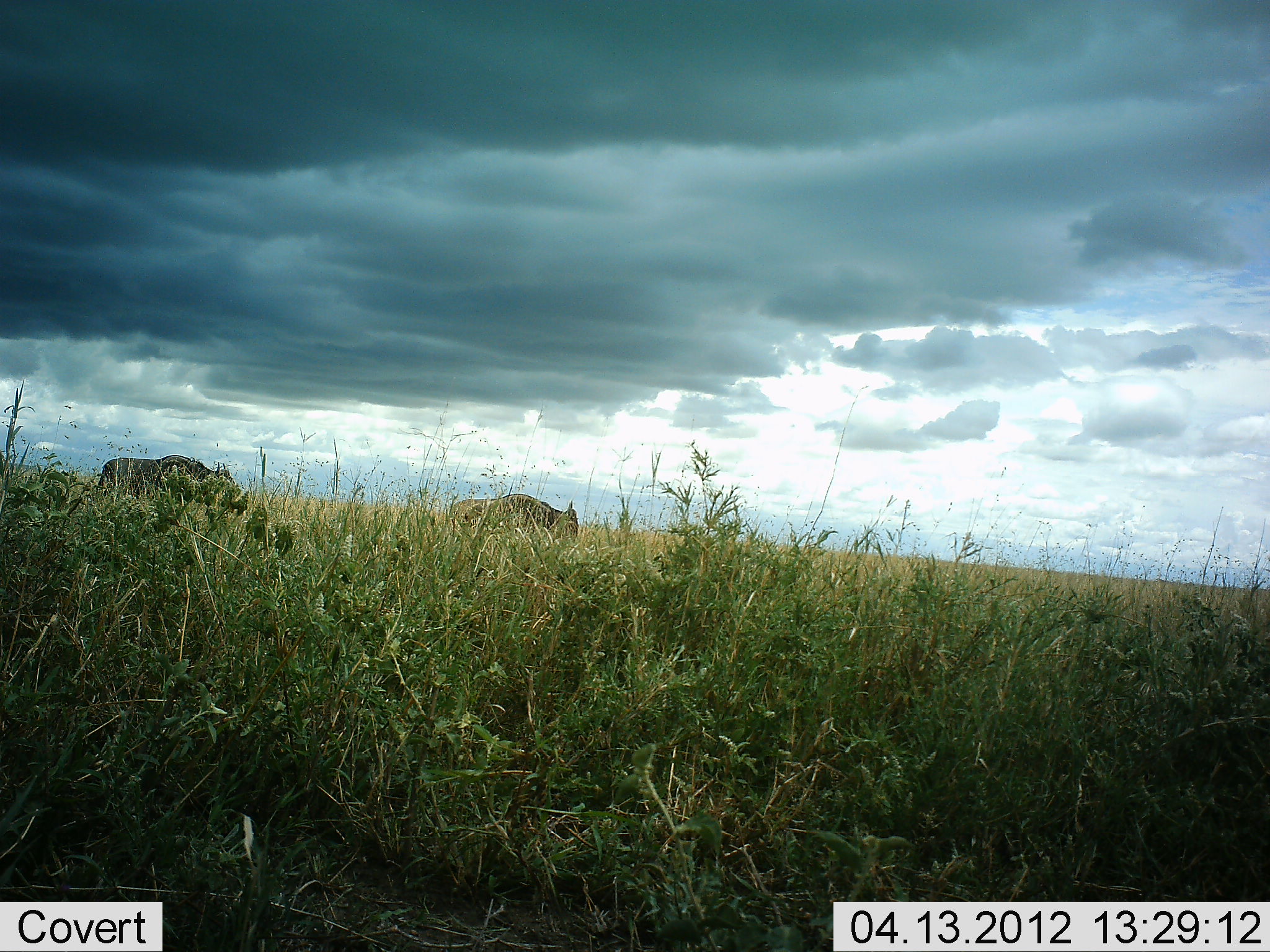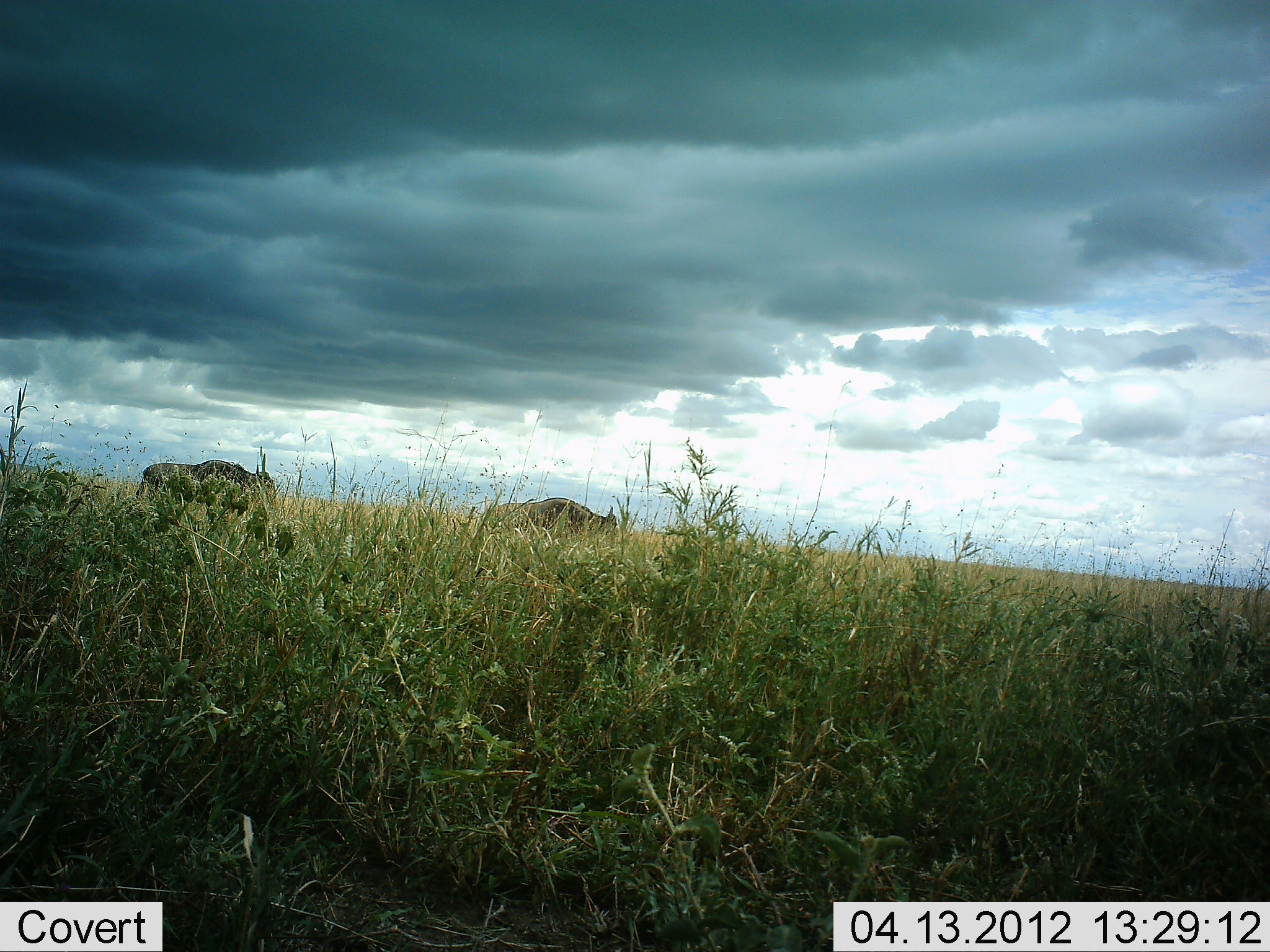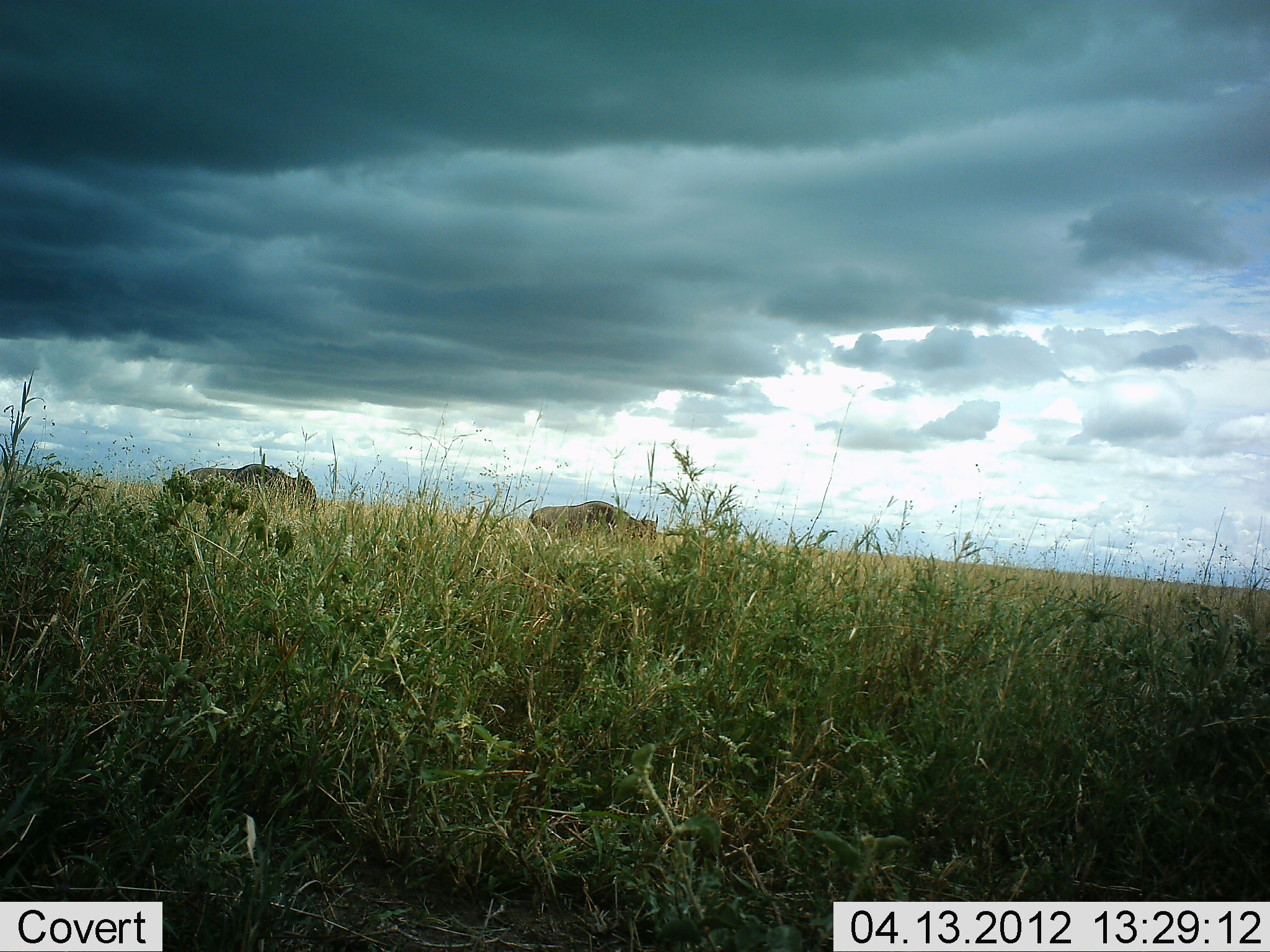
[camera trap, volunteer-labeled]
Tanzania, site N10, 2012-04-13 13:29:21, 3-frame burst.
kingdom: Animalia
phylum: Chordata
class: Mammalia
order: Artiodactyla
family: Bovidae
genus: Connochaetes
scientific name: Connochaetes taurinus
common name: blue wildebeest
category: wildebeest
Wildebeest (blue wildebeest) (Connochaetes taurinus), count 2. Behavior (volunteer vote fractions): standing 0%, resting 0%, moving 94%, interacting 0%. Young present (vote fraction): 0%. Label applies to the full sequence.